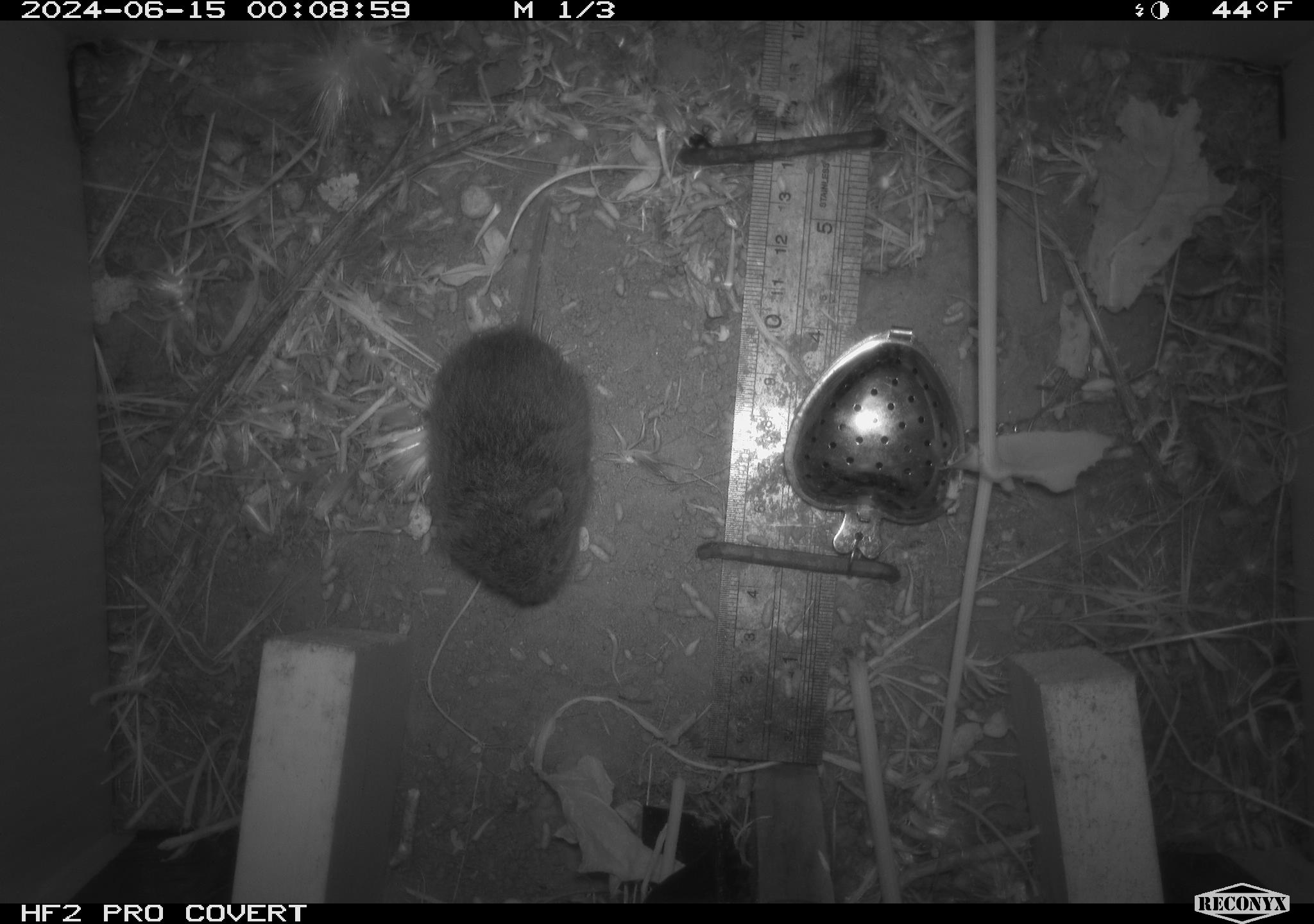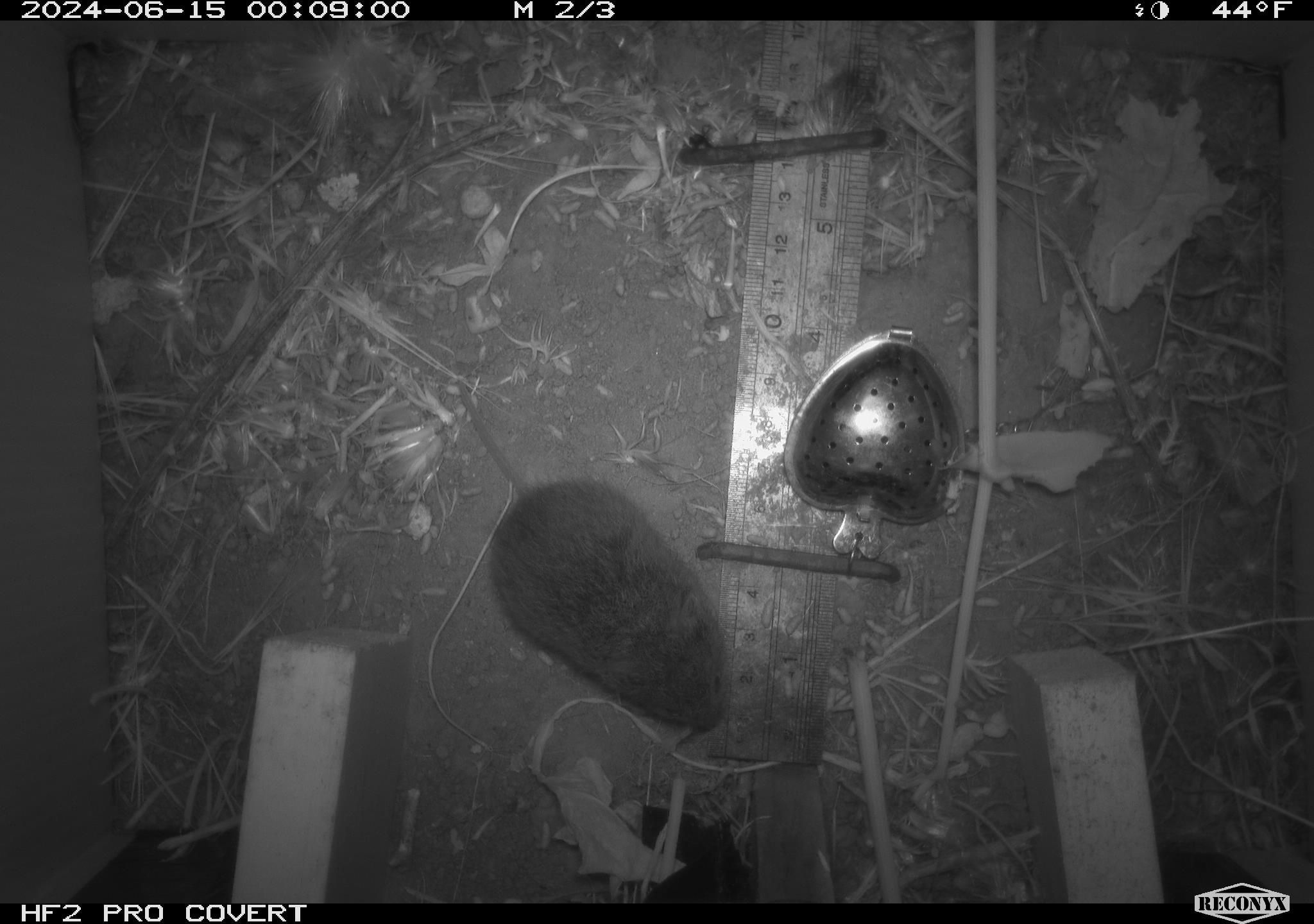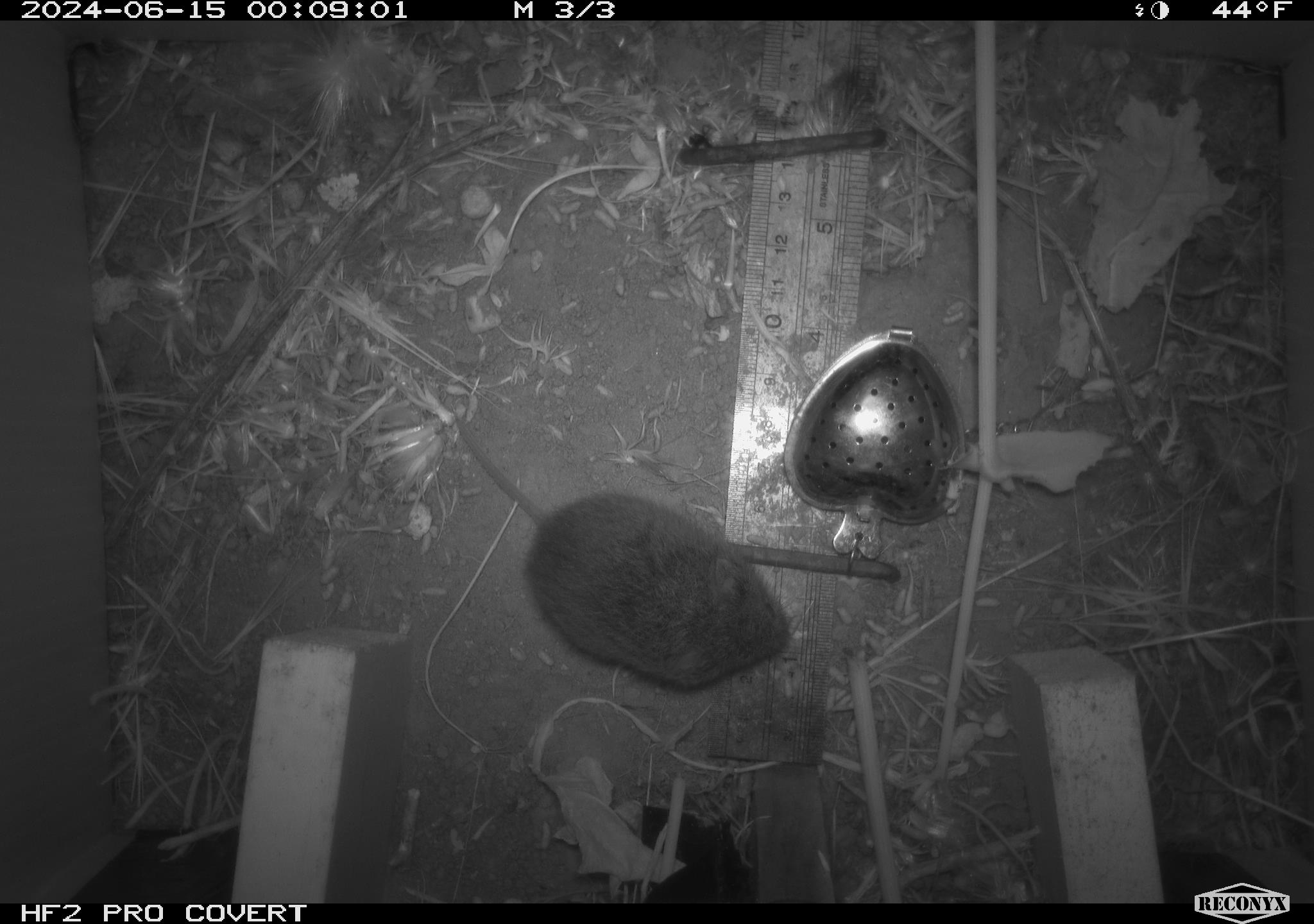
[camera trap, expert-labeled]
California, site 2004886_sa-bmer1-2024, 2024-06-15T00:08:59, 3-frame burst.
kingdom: Animalia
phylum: Chordata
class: Mammalia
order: Rodentia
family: Cricetidae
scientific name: Cricetidae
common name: hamsters, voles, lemmings, and allies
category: cricetidae family